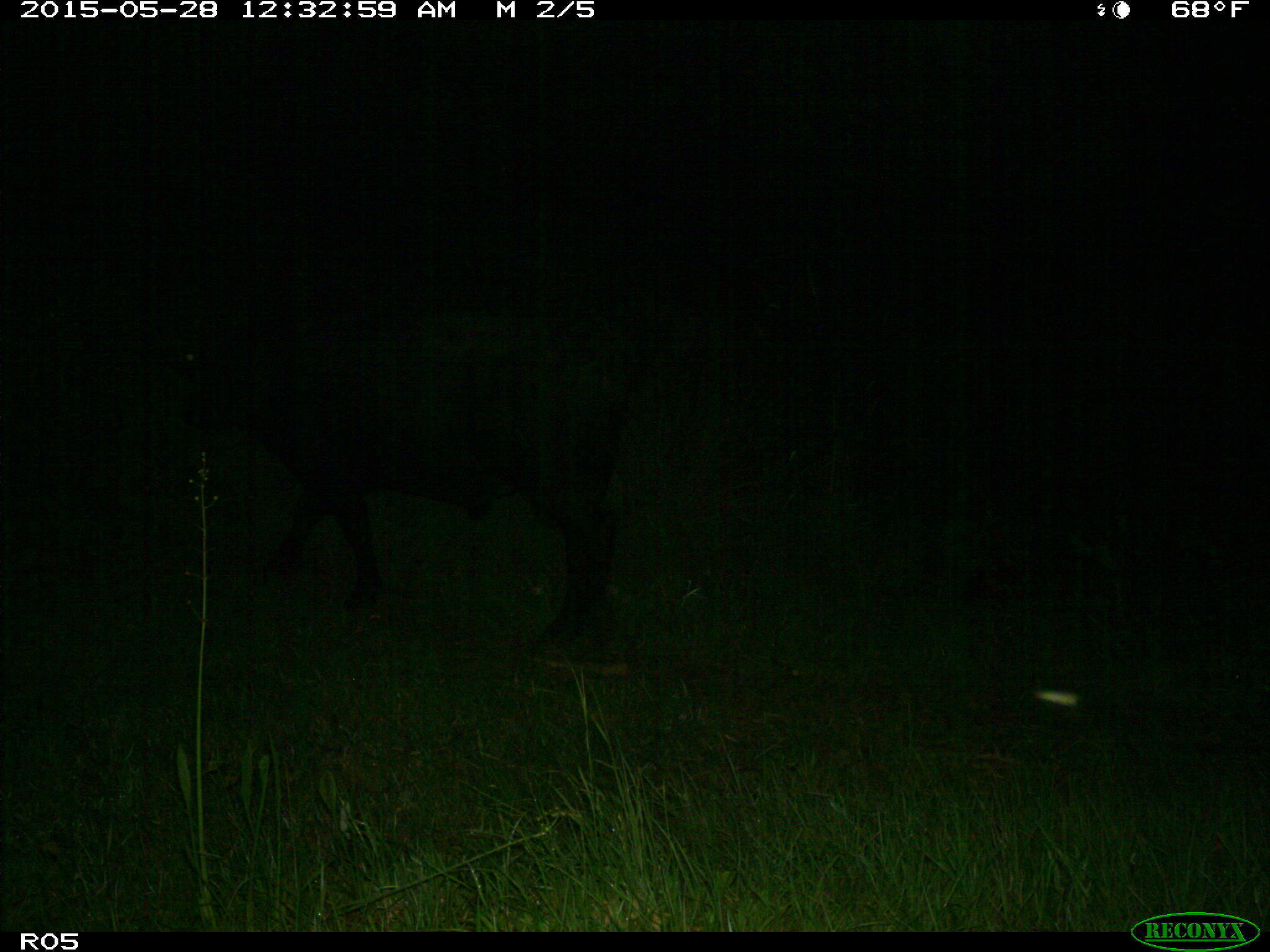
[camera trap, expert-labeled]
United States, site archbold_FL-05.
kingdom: Animalia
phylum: Chordata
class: Mammalia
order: Artiodactyla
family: Bovidae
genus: Bos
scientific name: Bos taurus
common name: domestic cow